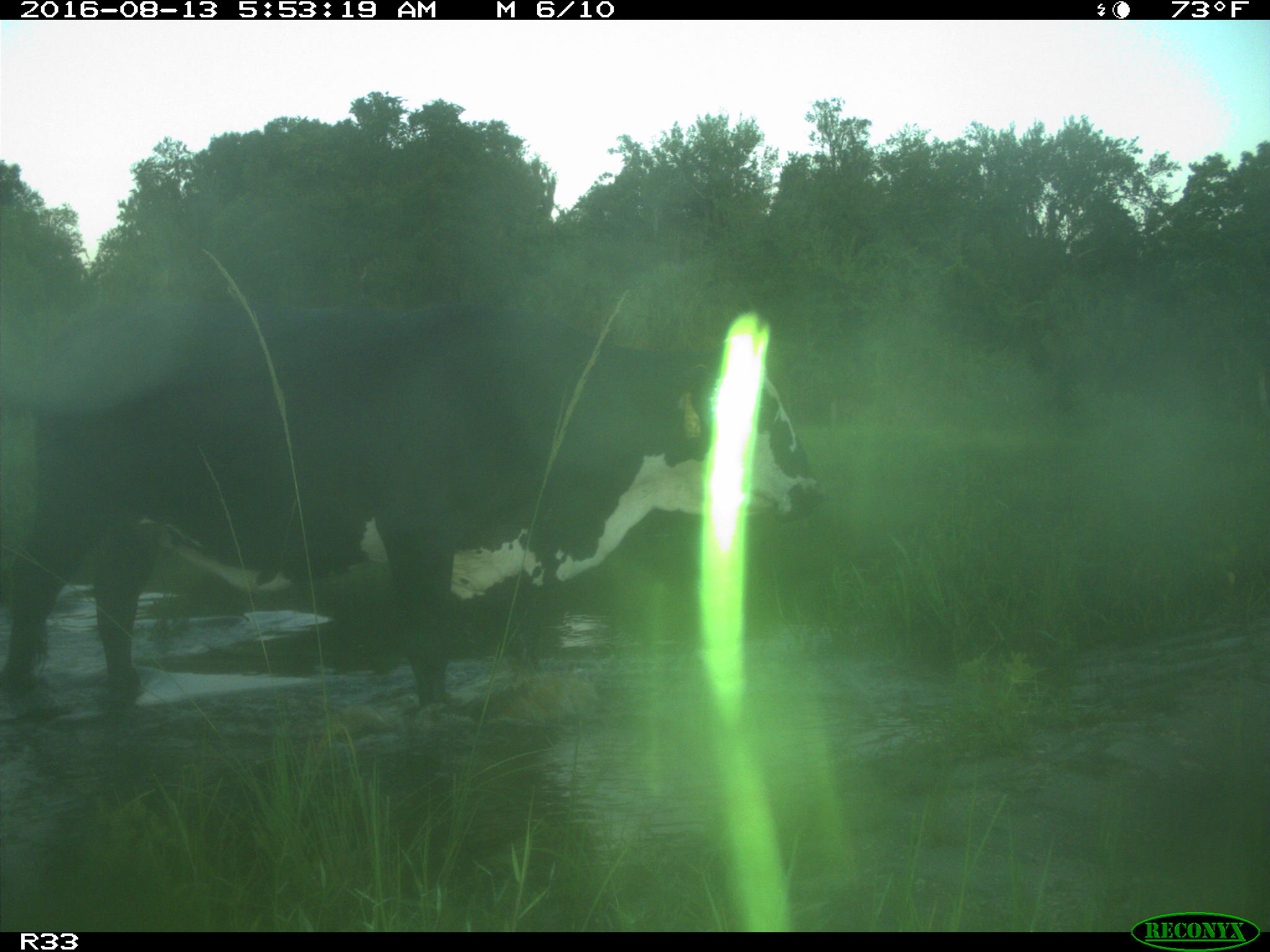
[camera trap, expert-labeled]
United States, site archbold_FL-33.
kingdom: Animalia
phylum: Chordata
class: Mammalia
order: Artiodactyla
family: Bovidae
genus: Bos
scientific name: Bos taurus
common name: domestic cow